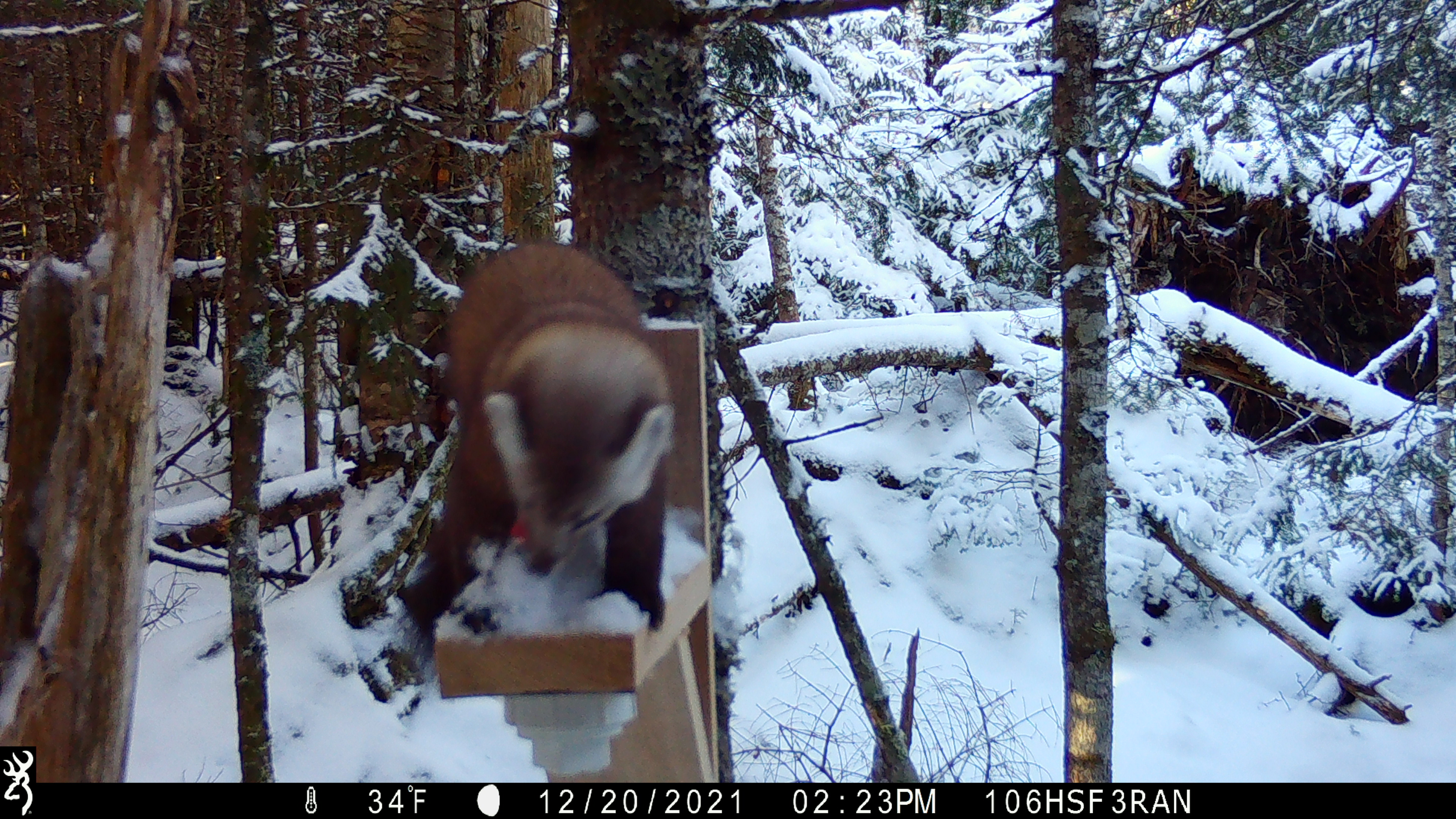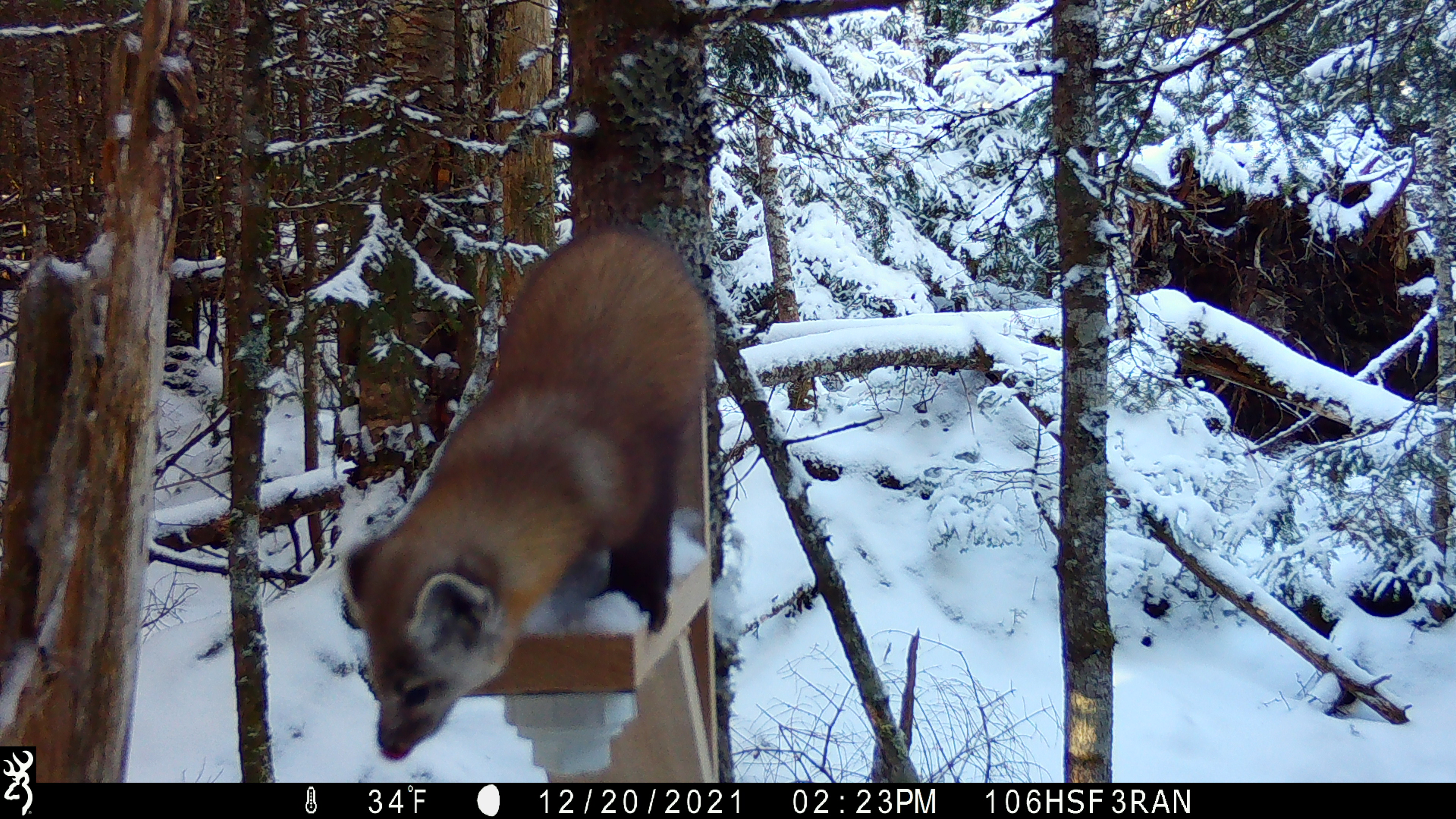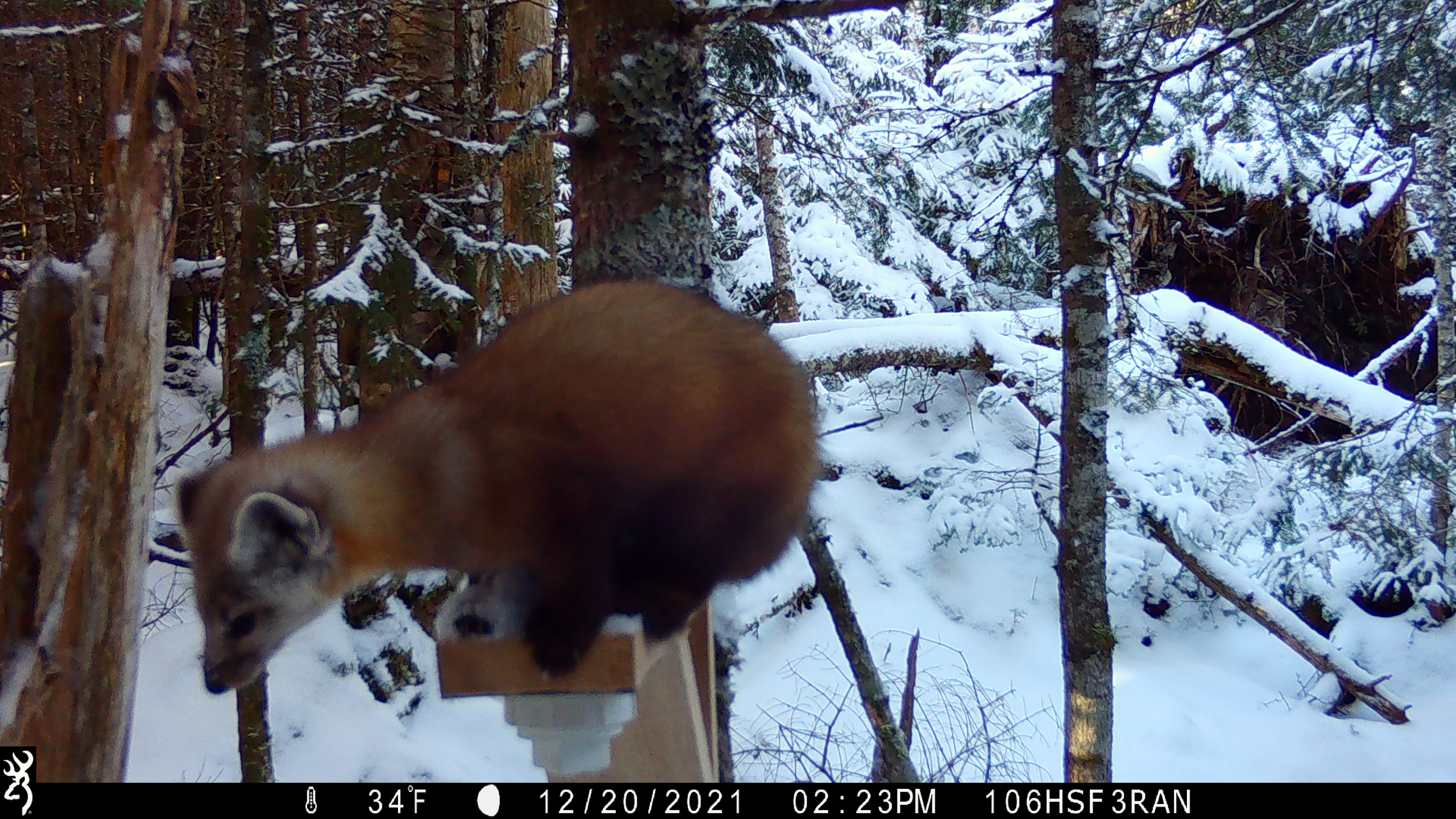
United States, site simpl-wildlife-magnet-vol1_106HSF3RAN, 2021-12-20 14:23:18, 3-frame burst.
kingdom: Animalia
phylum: Chordata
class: Mammalia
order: Carnivora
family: Mustelidae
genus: Martes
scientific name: Martes americana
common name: american marten